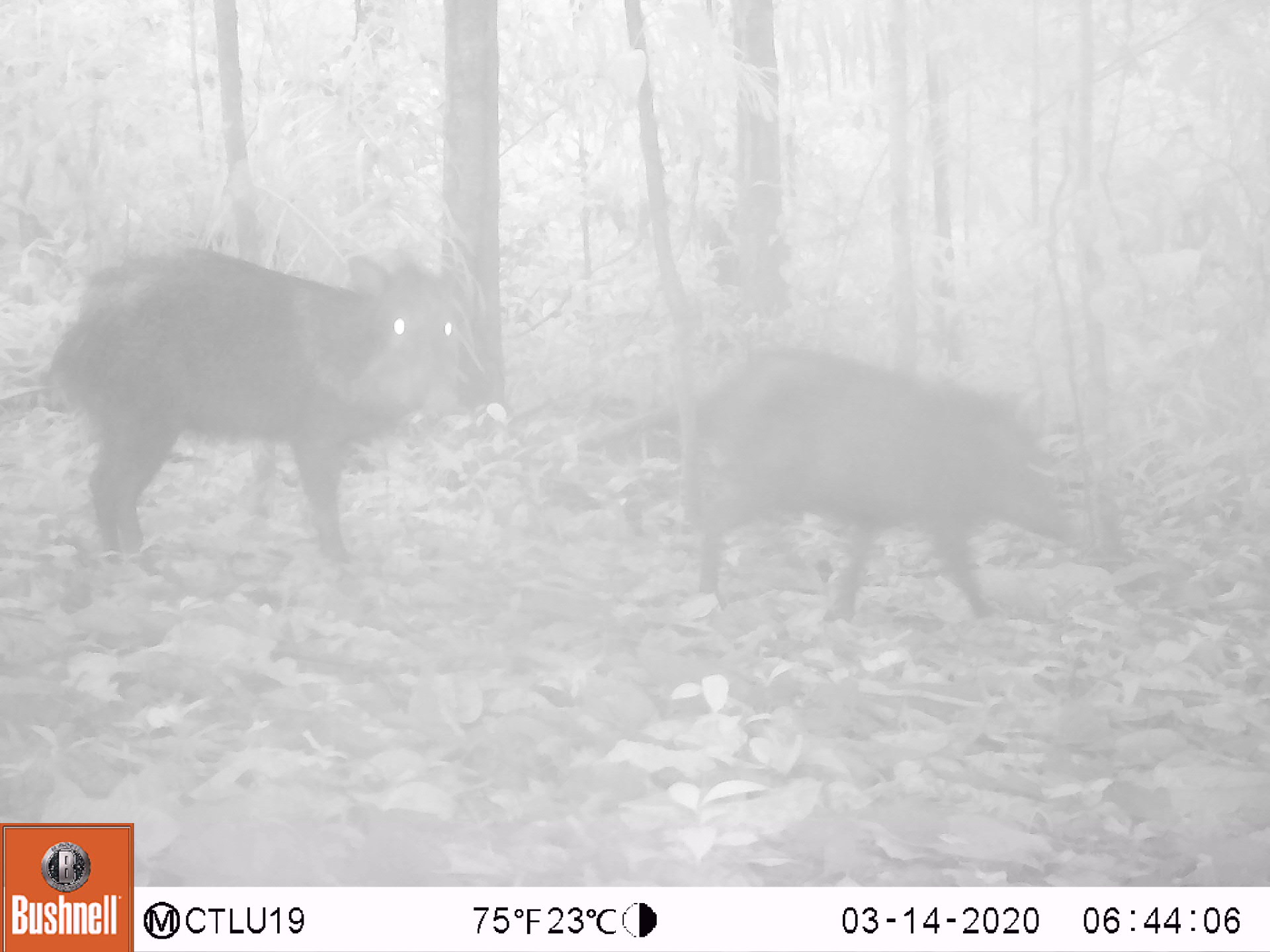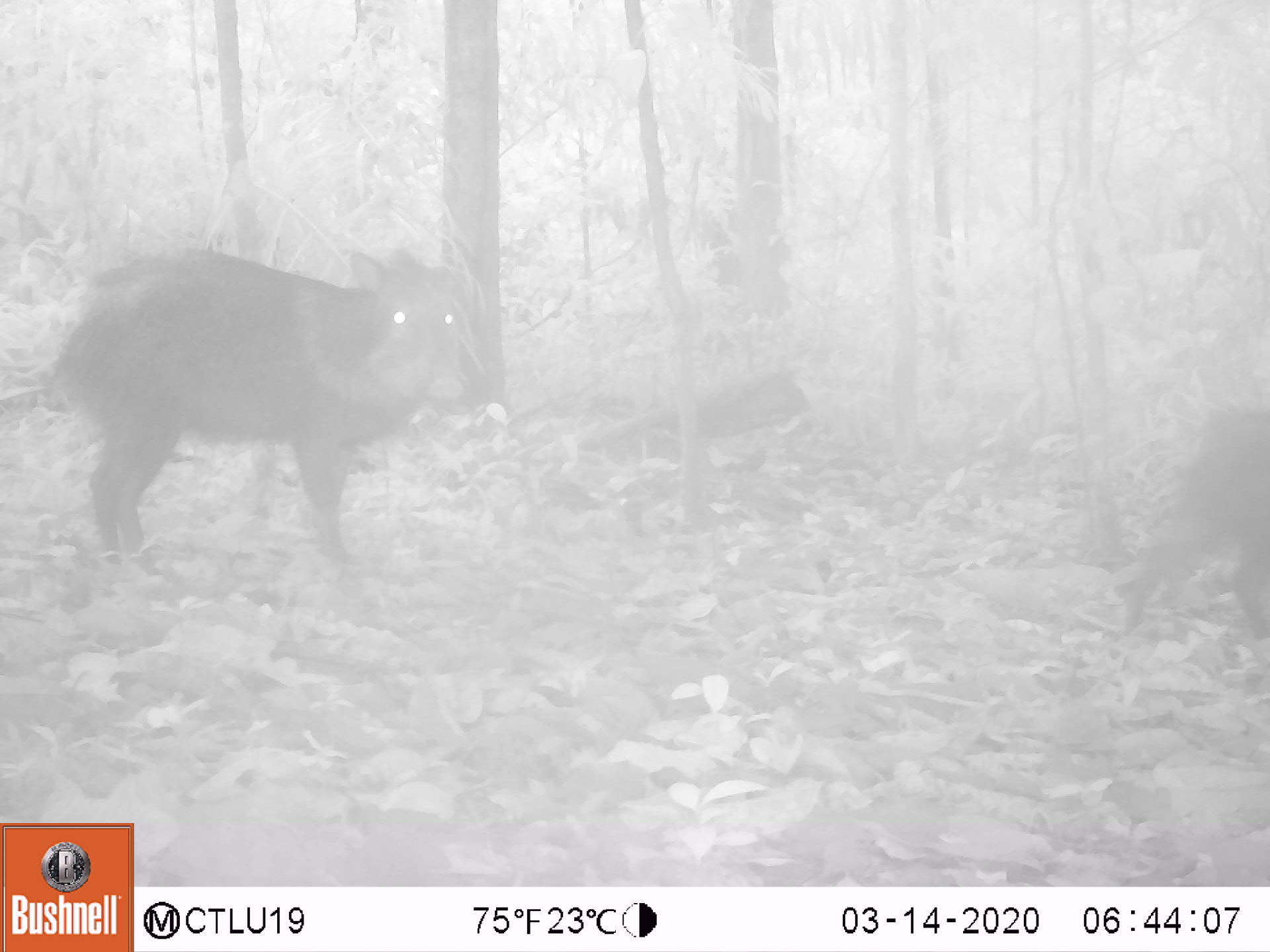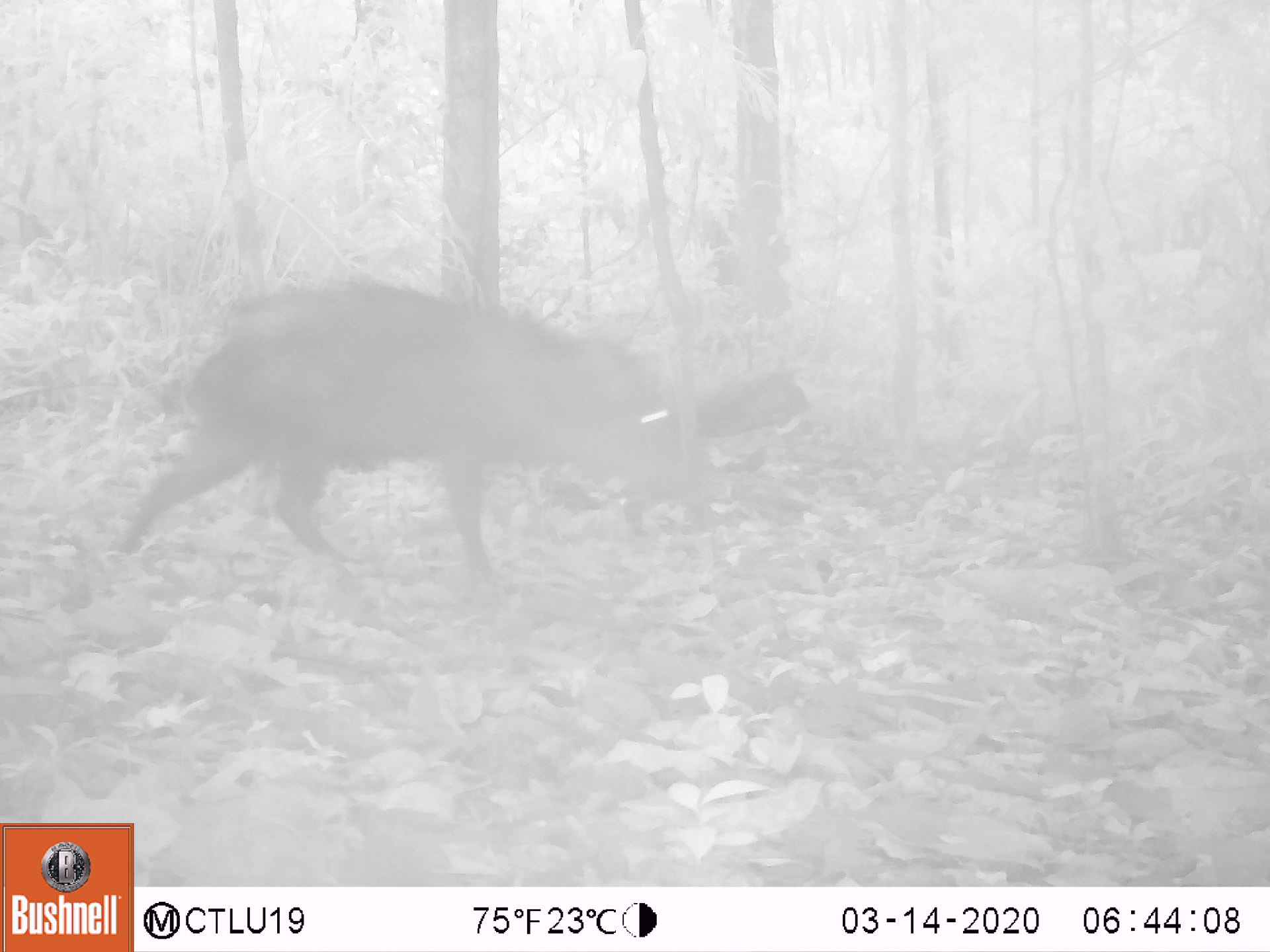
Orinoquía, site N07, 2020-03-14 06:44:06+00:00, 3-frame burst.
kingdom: Animalia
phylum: Chordata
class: Mammalia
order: Artiodactyla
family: Tayassuidae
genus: Pecari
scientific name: Pecari tajacu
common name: collared peccary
Collared peccary (Pecari tajacu).